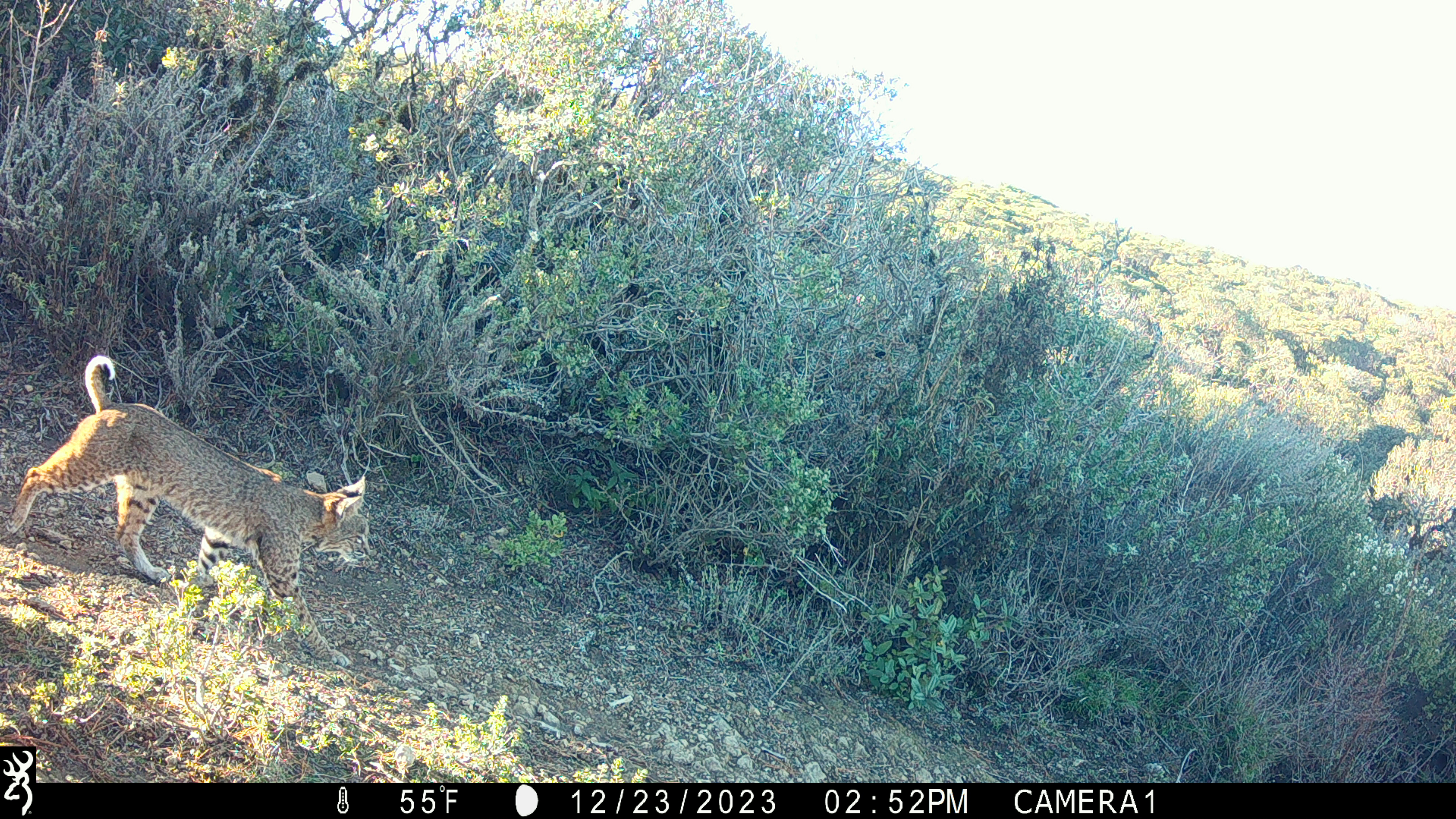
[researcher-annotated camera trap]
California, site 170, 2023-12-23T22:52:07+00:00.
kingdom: Animalia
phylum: Chordata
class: Mammalia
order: Carnivora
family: Felidae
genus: Lynx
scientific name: Lynx rufus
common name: bobcat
Bobcat (Lynx rufus).